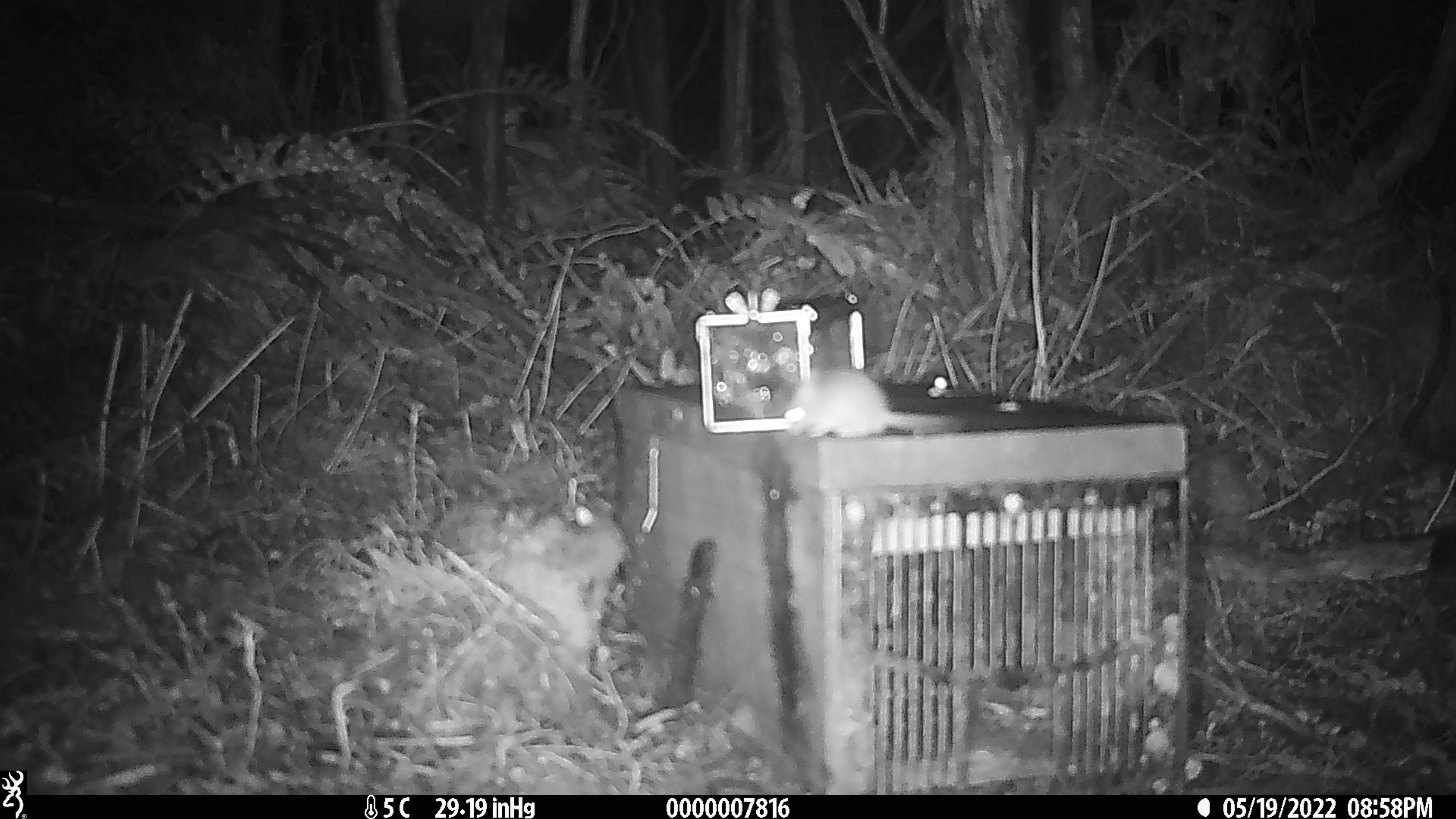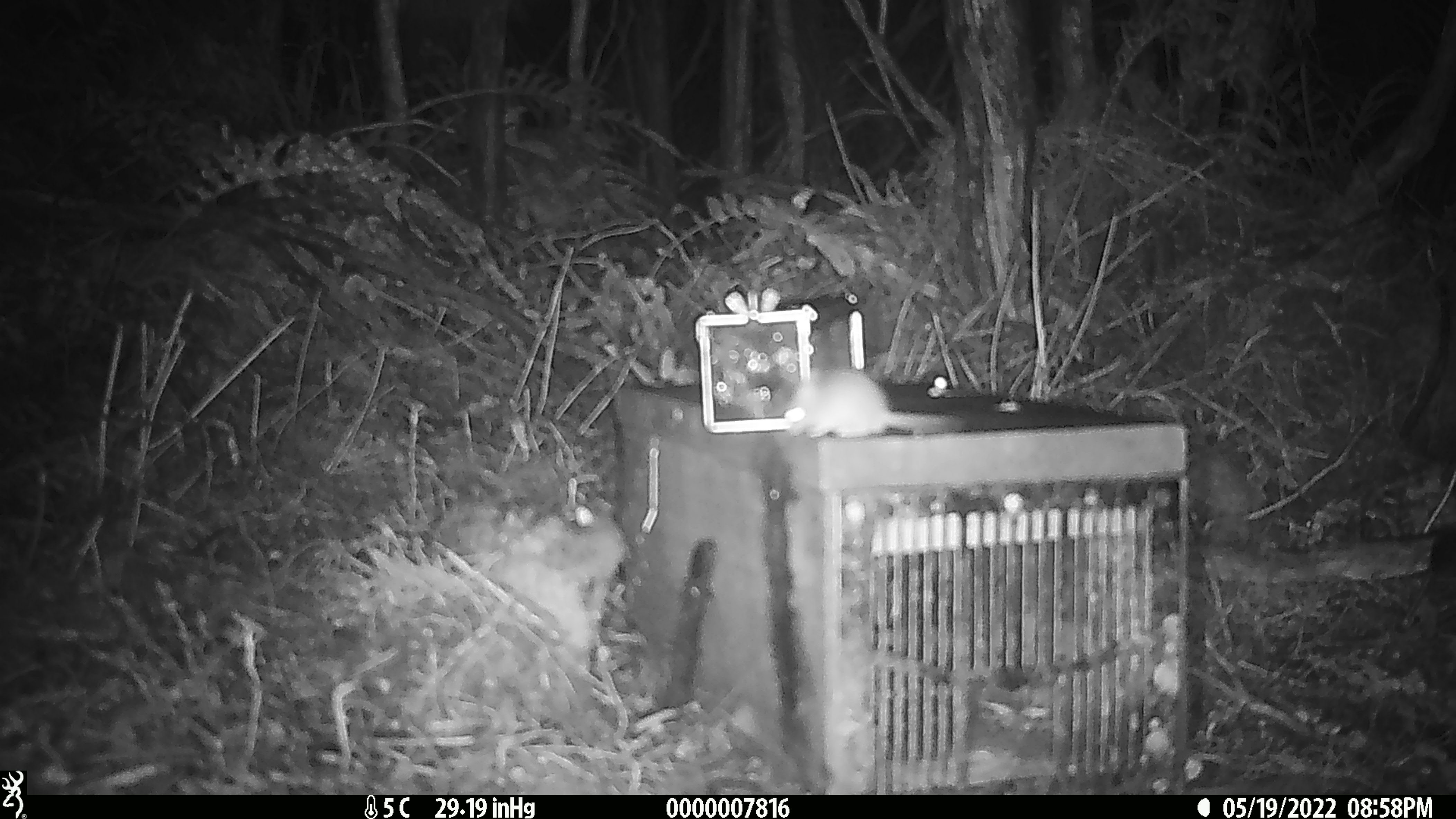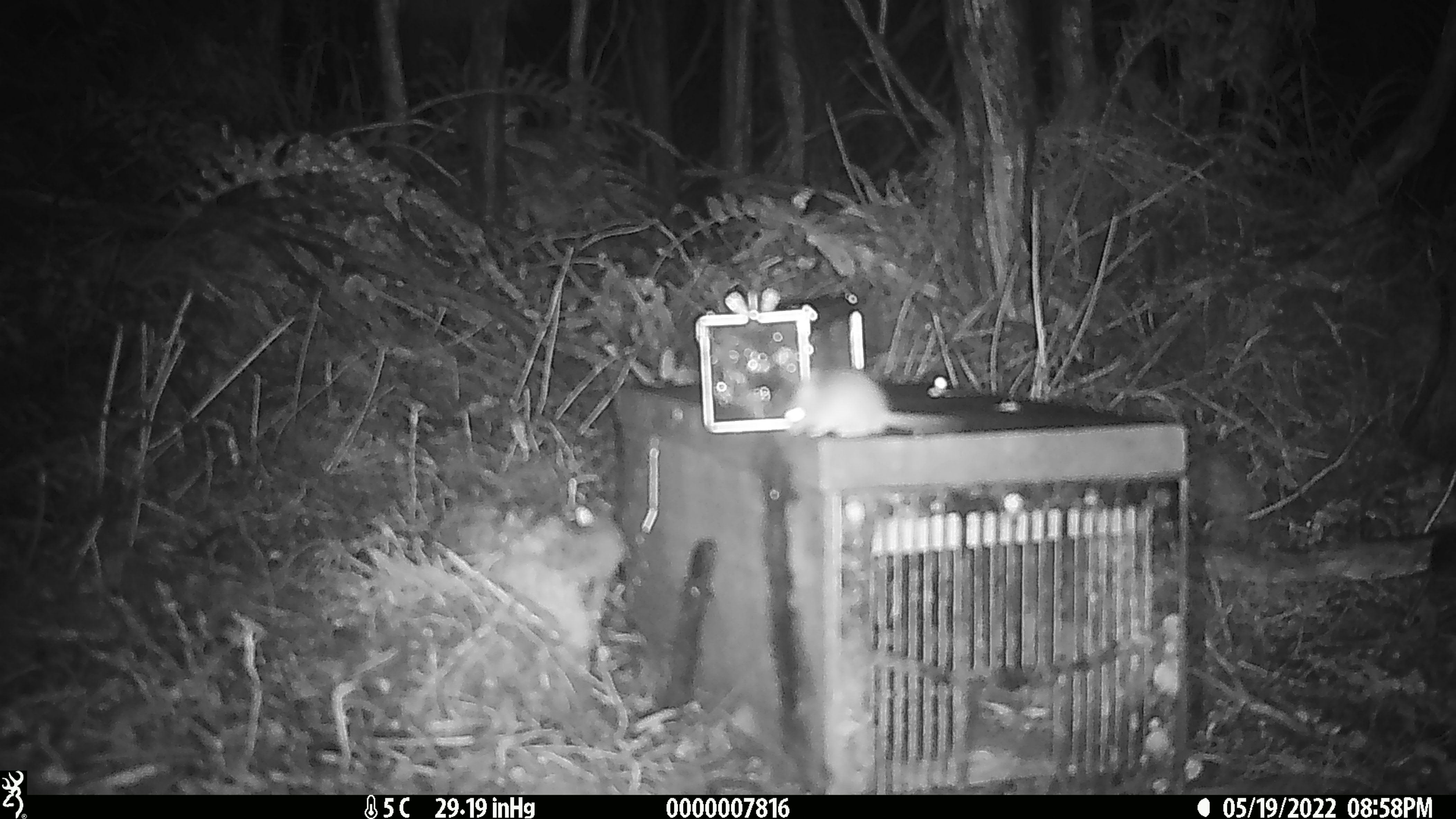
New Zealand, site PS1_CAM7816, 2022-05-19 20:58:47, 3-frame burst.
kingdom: Animalia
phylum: Chordata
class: Mammalia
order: Rodentia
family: Muridae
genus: Mus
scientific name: Mus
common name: mouse